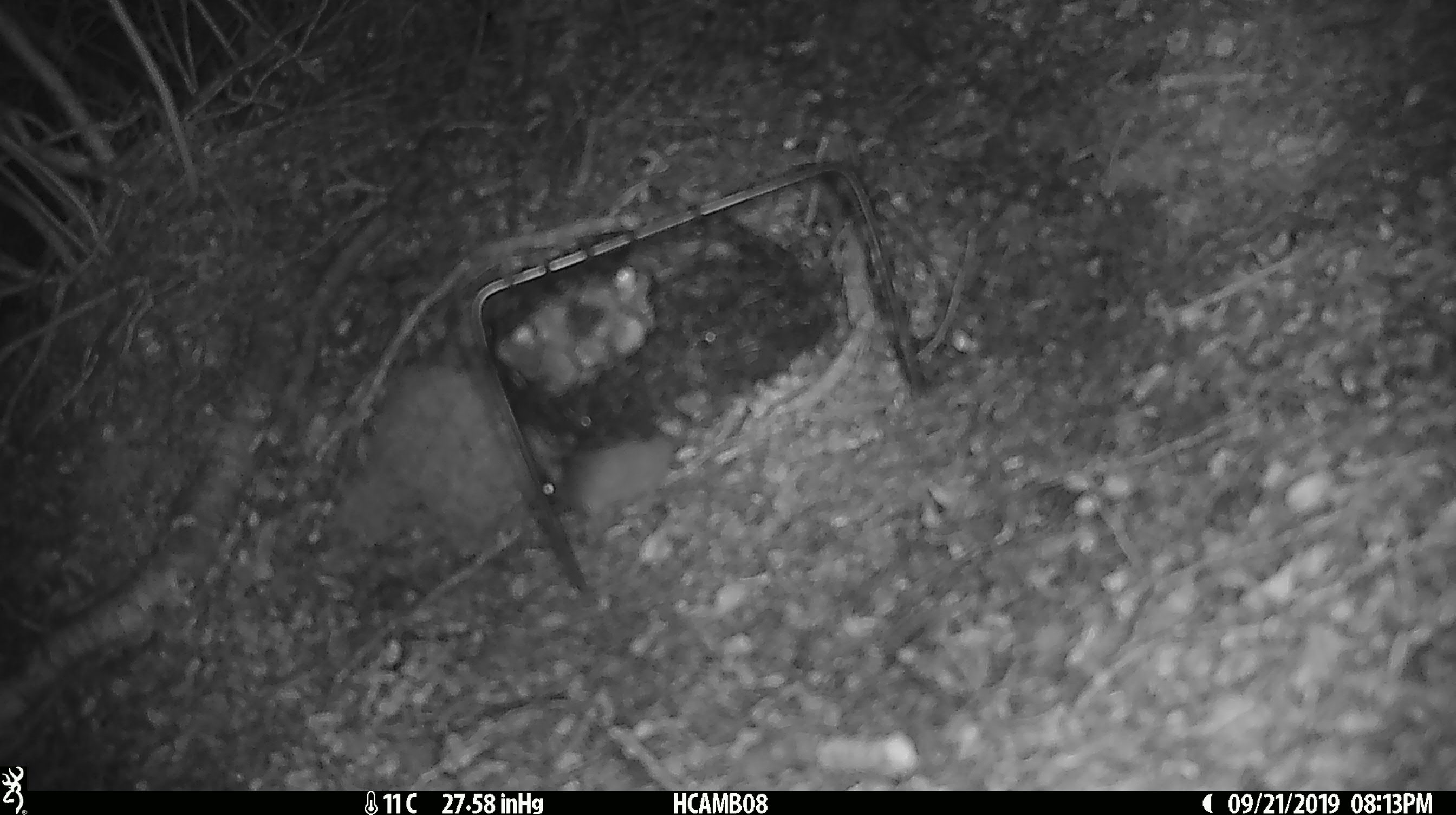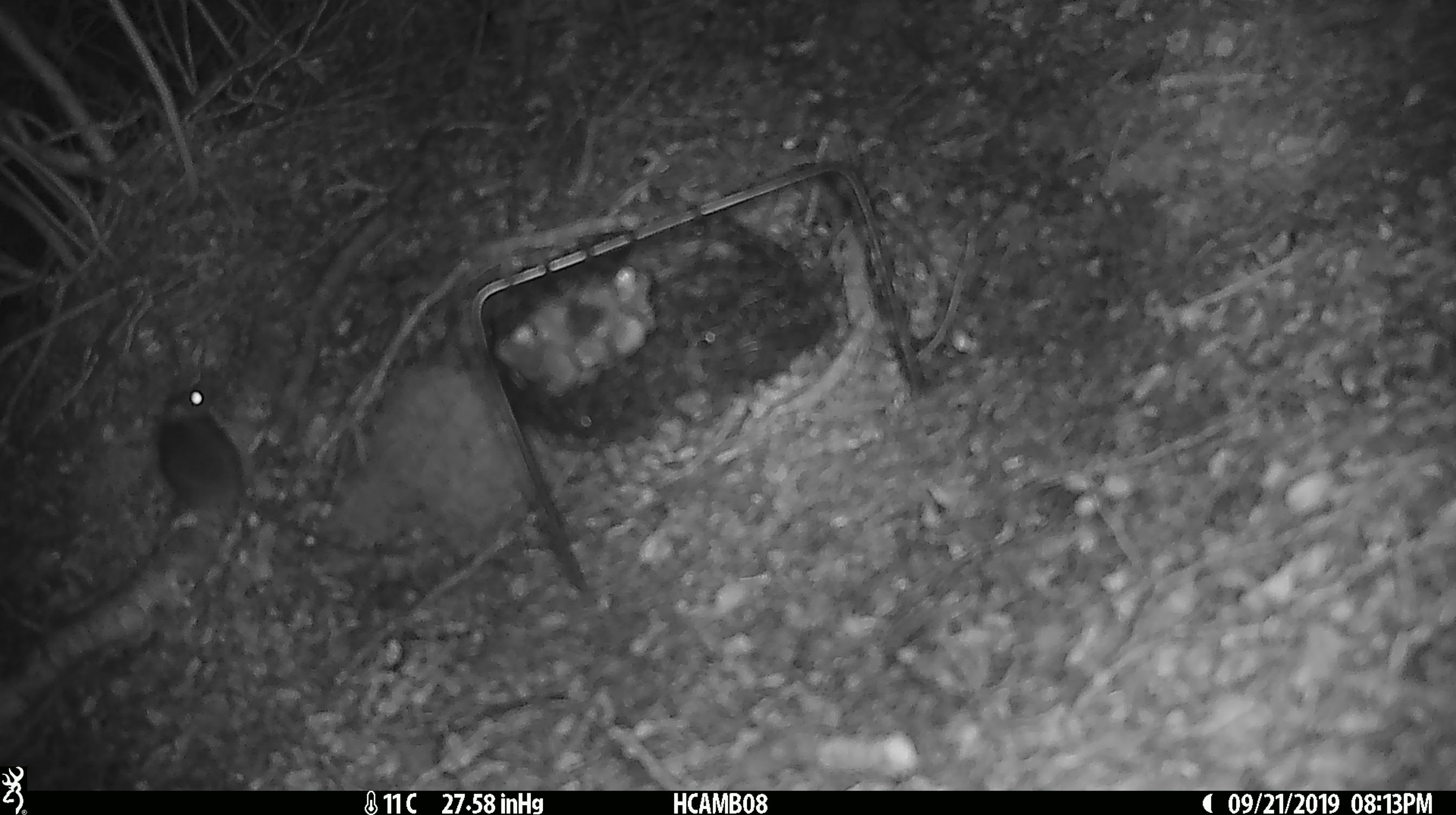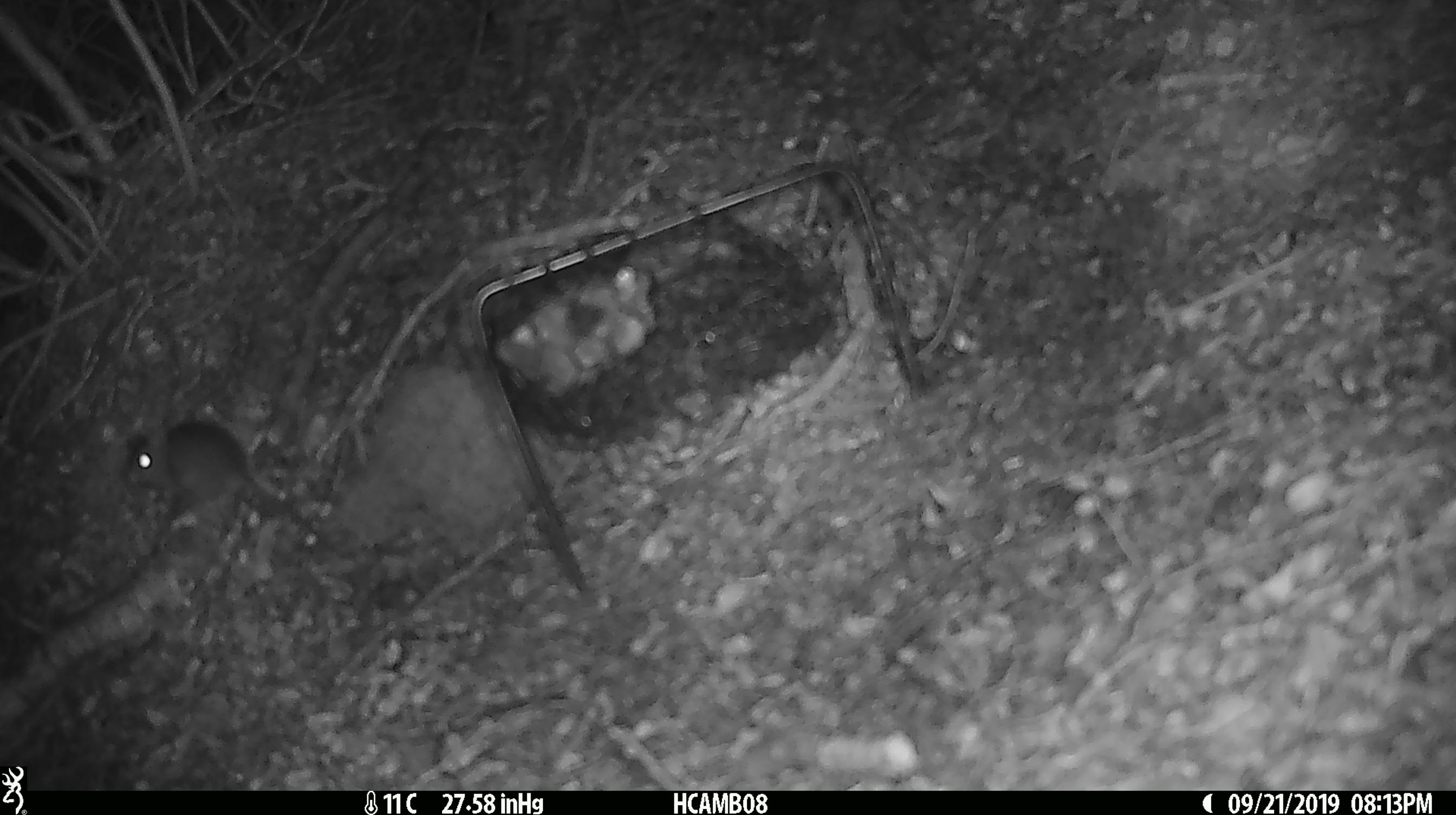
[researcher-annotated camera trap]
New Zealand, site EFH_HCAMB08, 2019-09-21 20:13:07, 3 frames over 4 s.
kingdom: Animalia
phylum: Chordata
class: Mammalia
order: Rodentia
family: Muridae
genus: Mus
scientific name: Mus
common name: mouse